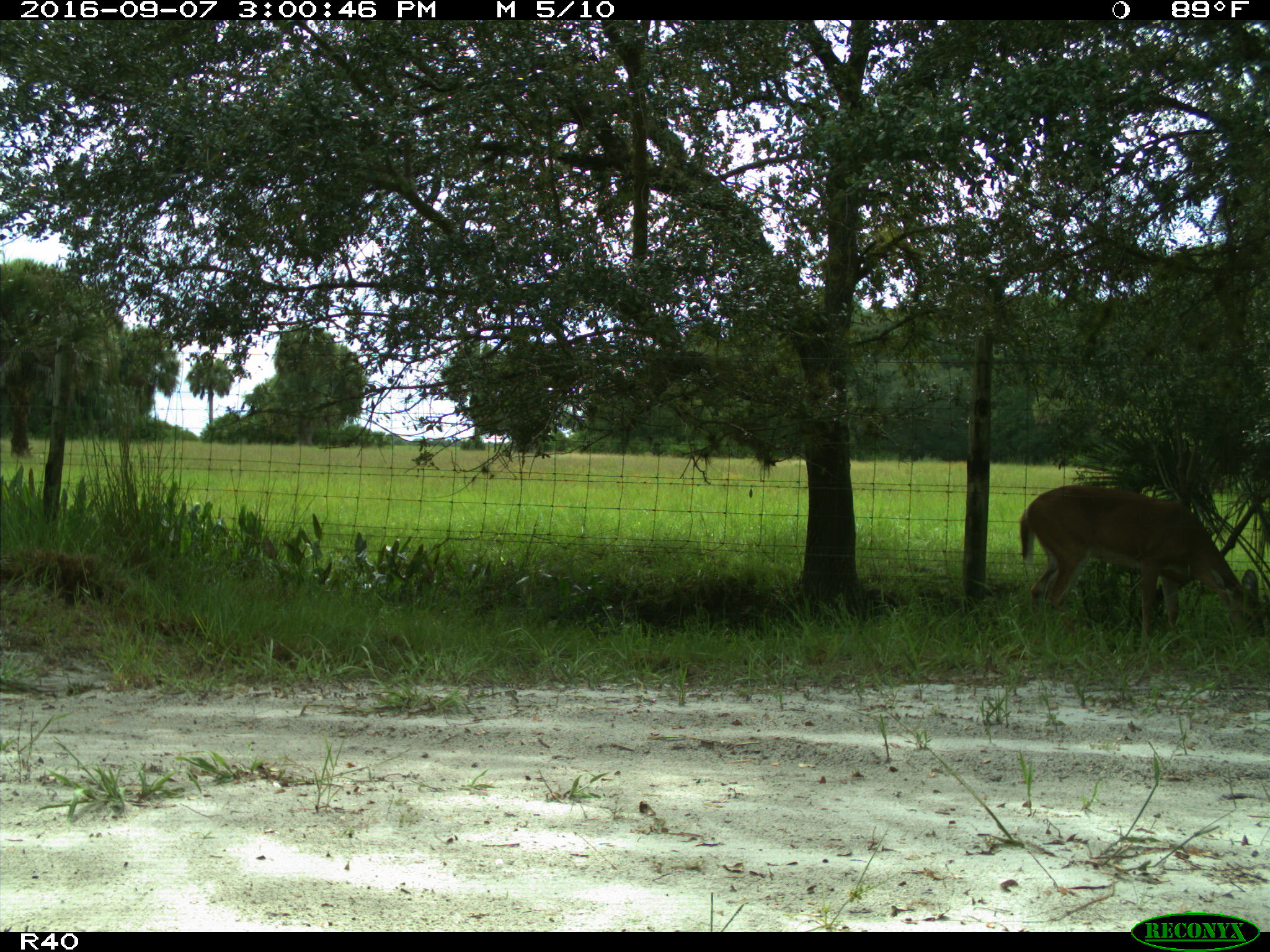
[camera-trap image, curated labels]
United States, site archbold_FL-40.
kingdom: Animalia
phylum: Chordata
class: Mammalia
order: Artiodactyla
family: Cervidae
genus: Odocoileus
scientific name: Odocoileus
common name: deer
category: unidentified deer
Unidentified deer (deer) (Odocoileus).